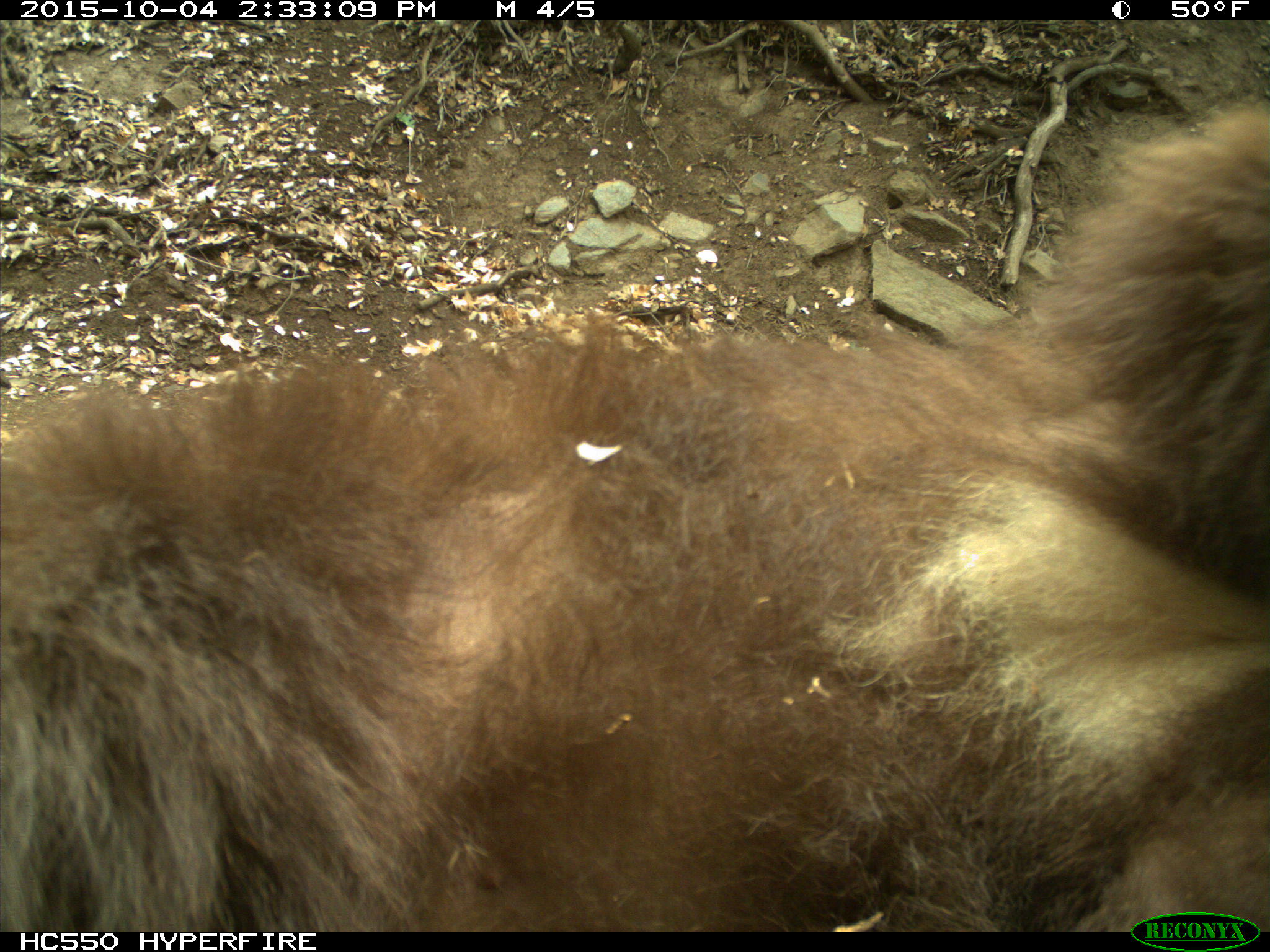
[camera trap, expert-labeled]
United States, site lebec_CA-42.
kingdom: Animalia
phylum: Chordata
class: Mammalia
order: Carnivora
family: Ursidae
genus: Ursus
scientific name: Ursus americanus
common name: american black bear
Ursus americanus (american black bear).